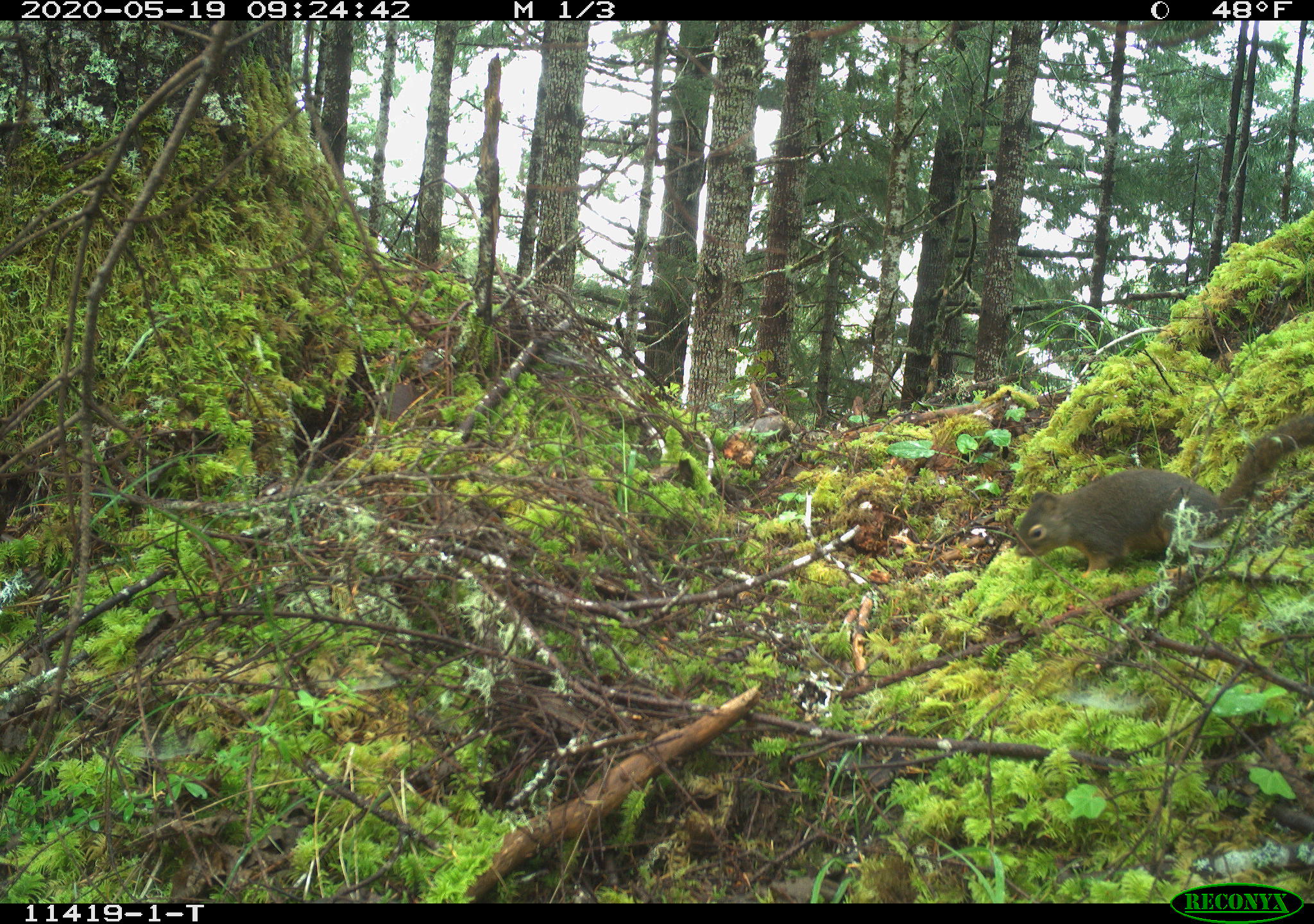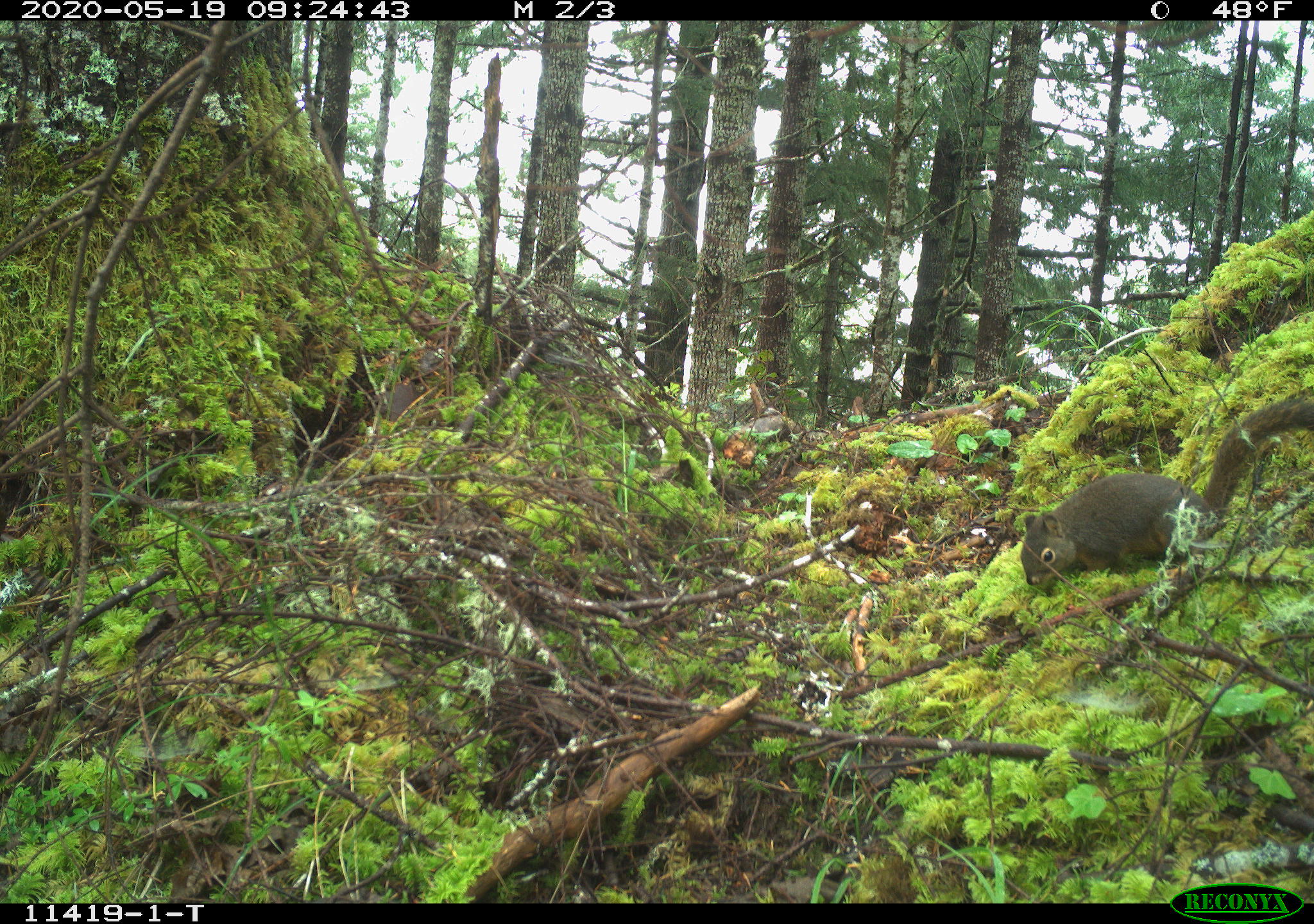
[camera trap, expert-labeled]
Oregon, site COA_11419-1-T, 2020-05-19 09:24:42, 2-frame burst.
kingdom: Animalia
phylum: Chordata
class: Mammalia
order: Rodentia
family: Sciuridae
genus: Tamiasciurus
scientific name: Tamiasciurus douglasii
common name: douglas squirrel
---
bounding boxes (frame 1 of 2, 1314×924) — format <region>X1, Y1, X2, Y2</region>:
douglas squirrel: <region>1006, 423, 1310, 579</region>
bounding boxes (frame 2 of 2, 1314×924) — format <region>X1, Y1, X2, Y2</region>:
douglas squirrel: <region>1017, 404, 1311, 592</region>